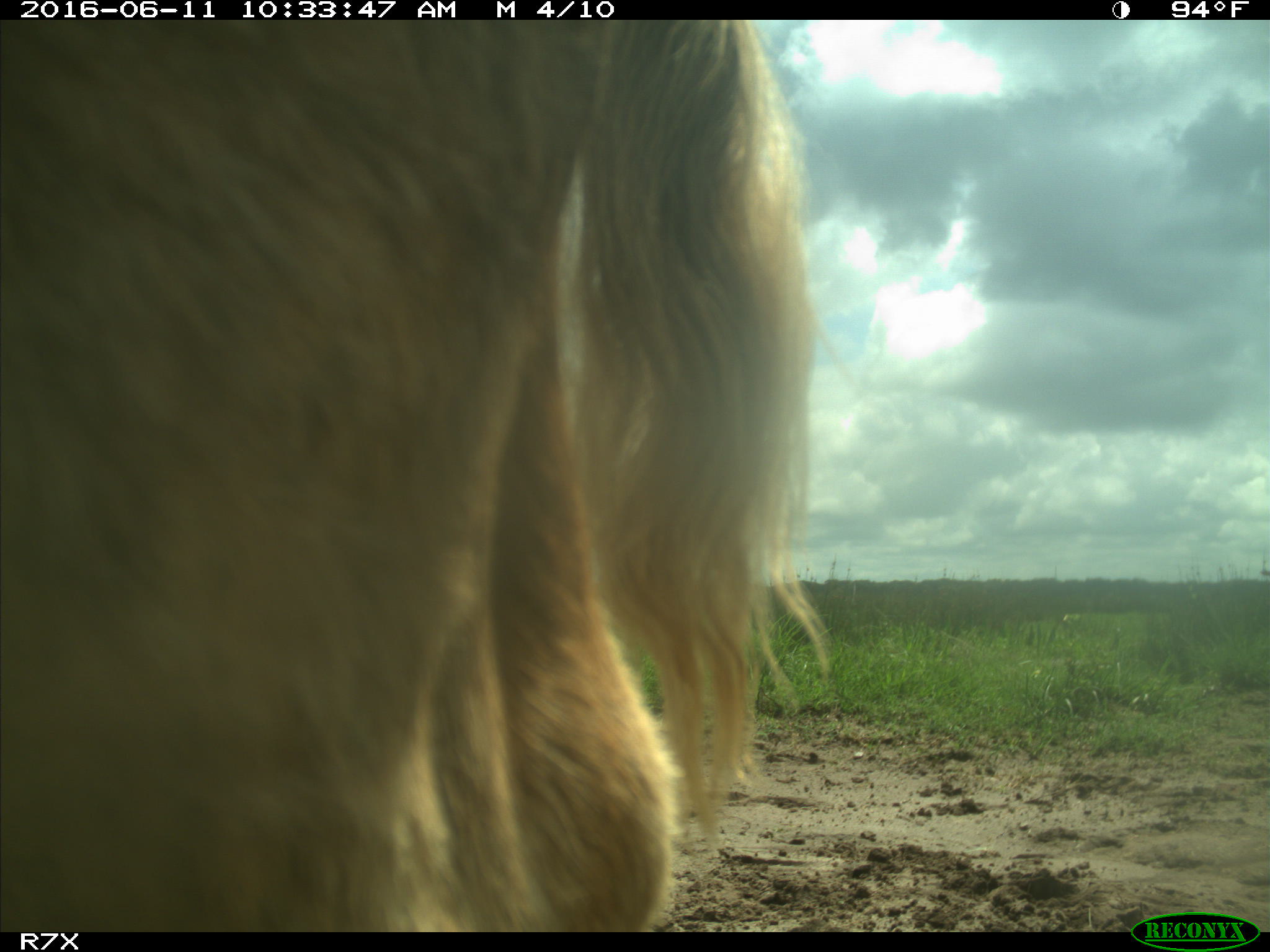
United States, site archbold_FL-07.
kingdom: Animalia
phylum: Chordata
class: Mammalia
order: Artiodactyla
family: Bovidae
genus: Bos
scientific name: Bos taurus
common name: domestic cow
Bos taurus (domestic cow).